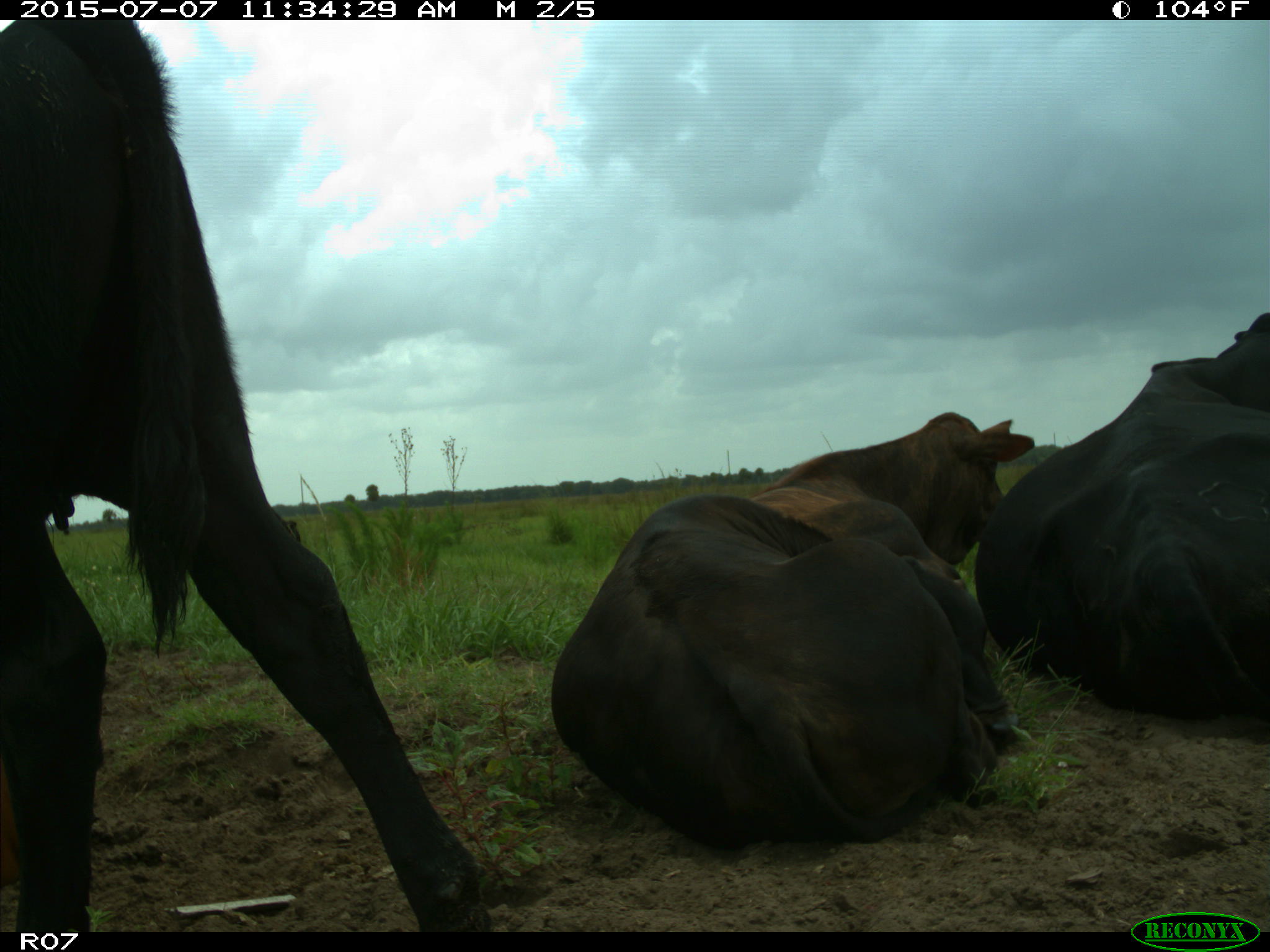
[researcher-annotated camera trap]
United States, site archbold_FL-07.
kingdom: Animalia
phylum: Chordata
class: Mammalia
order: Artiodactyla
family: Bovidae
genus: Bos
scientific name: Bos taurus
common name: domestic cow